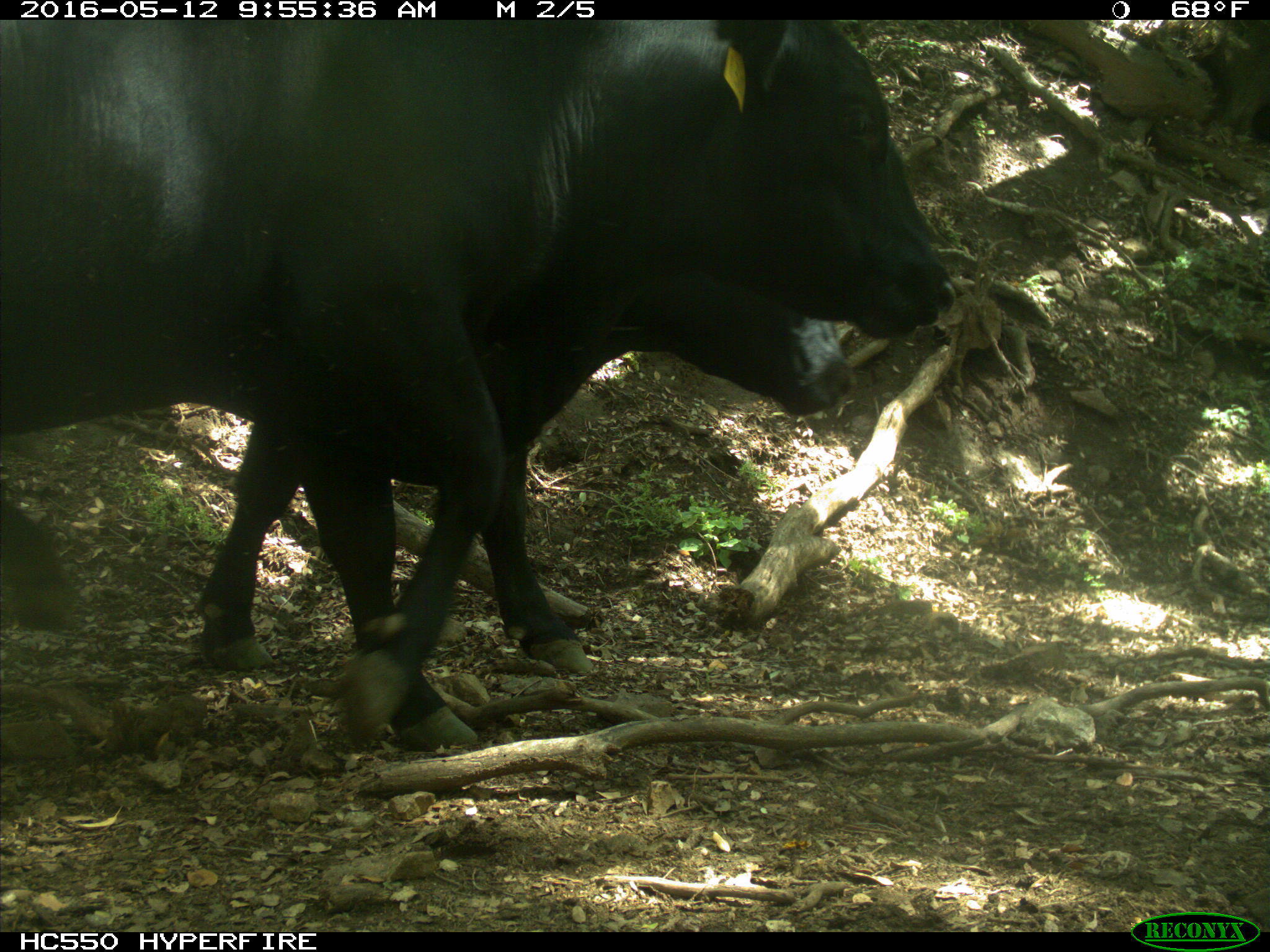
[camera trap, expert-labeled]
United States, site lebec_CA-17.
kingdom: Animalia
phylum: Chordata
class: Mammalia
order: Artiodactyla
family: Bovidae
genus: Bos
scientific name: Bos taurus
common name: domestic cow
Bos taurus (domestic cow).